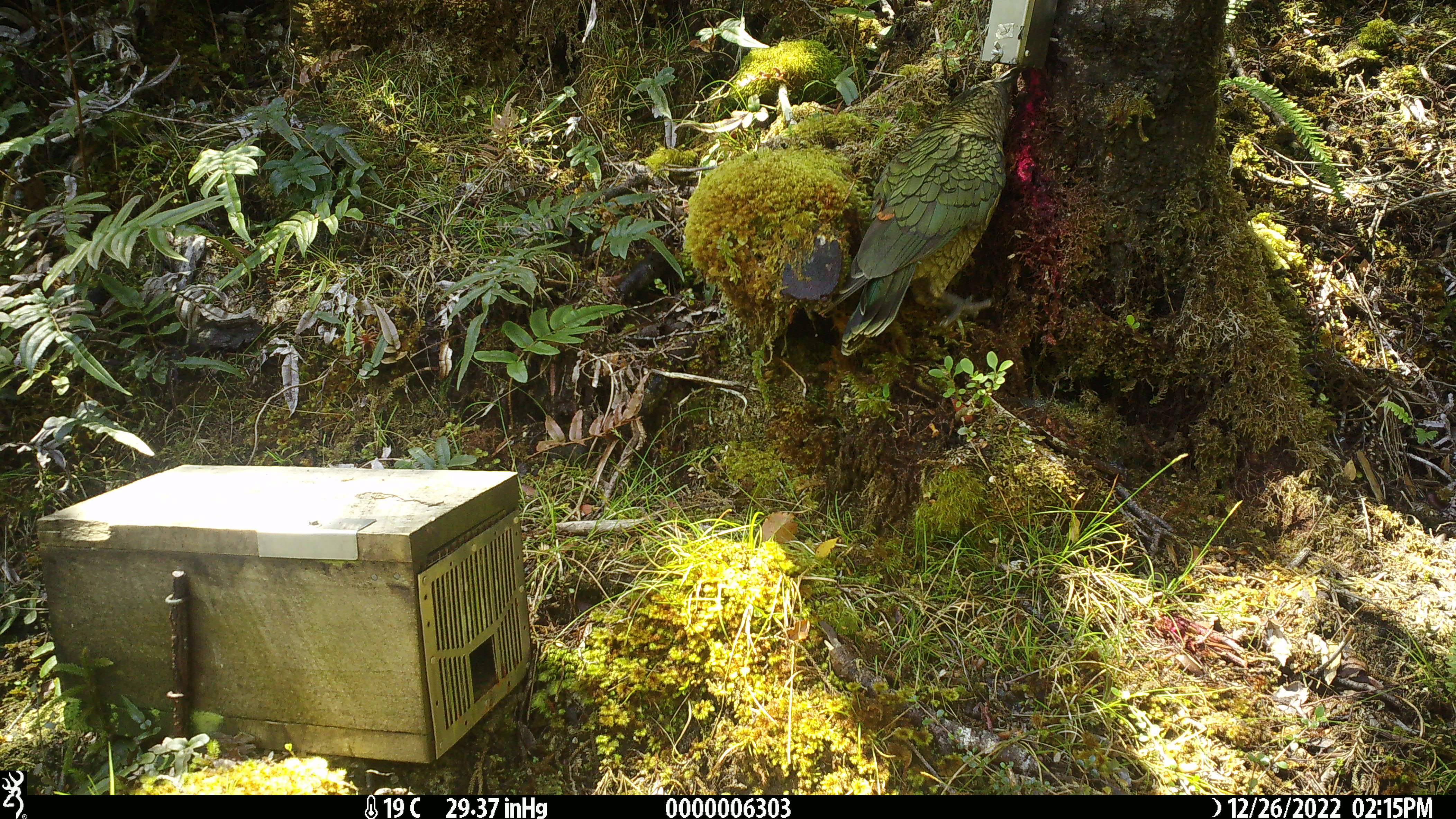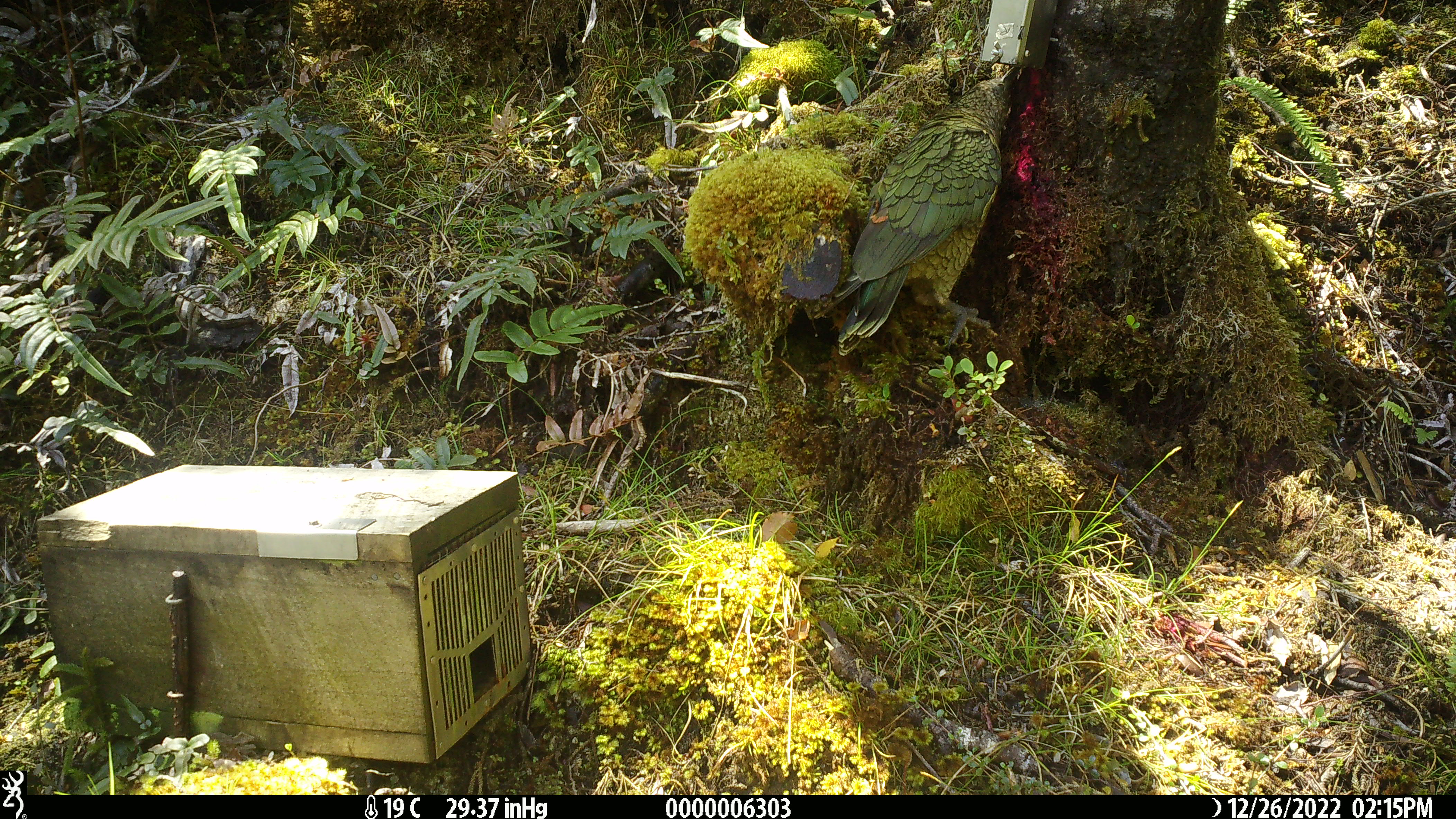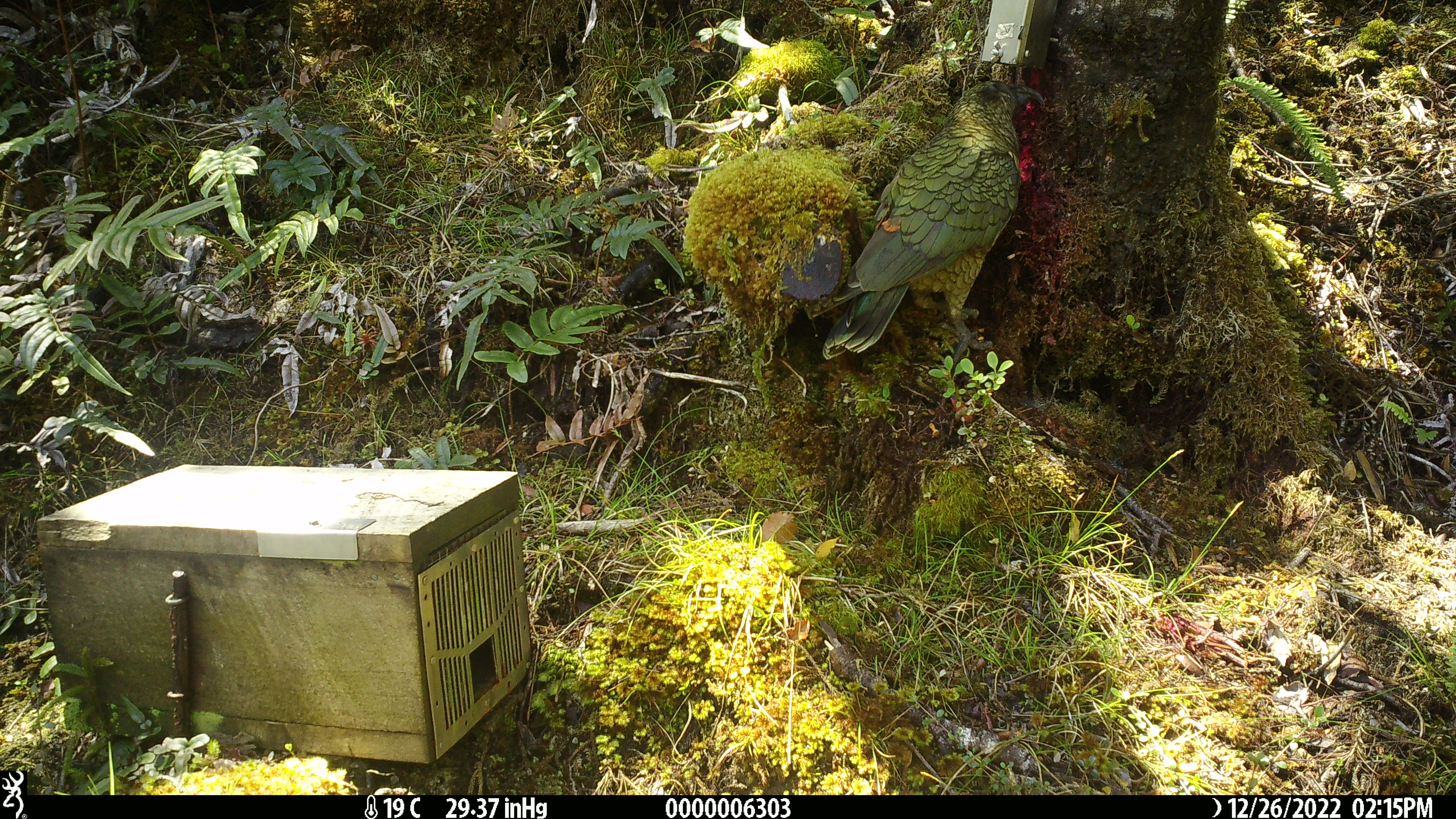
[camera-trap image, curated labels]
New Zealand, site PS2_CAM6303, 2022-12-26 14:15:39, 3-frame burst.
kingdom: Animalia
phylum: Chordata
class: Aves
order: Psittaciformes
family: Strigopidae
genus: Nestor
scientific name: Nestor notabilis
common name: kea